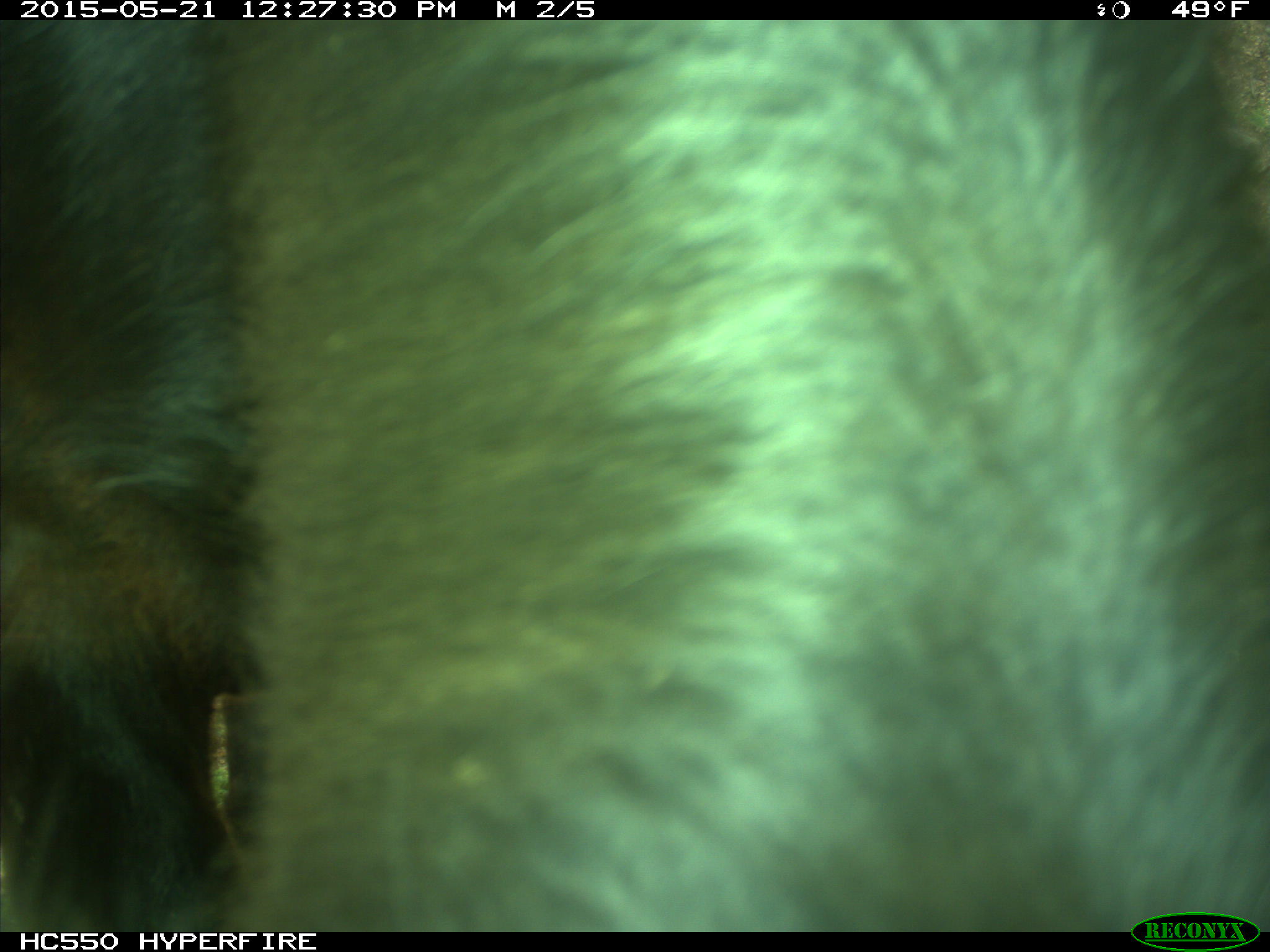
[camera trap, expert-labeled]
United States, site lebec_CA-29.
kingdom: Animalia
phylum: Chordata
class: Mammalia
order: Artiodactyla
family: Bovidae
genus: Bos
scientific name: Bos taurus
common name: domestic cow